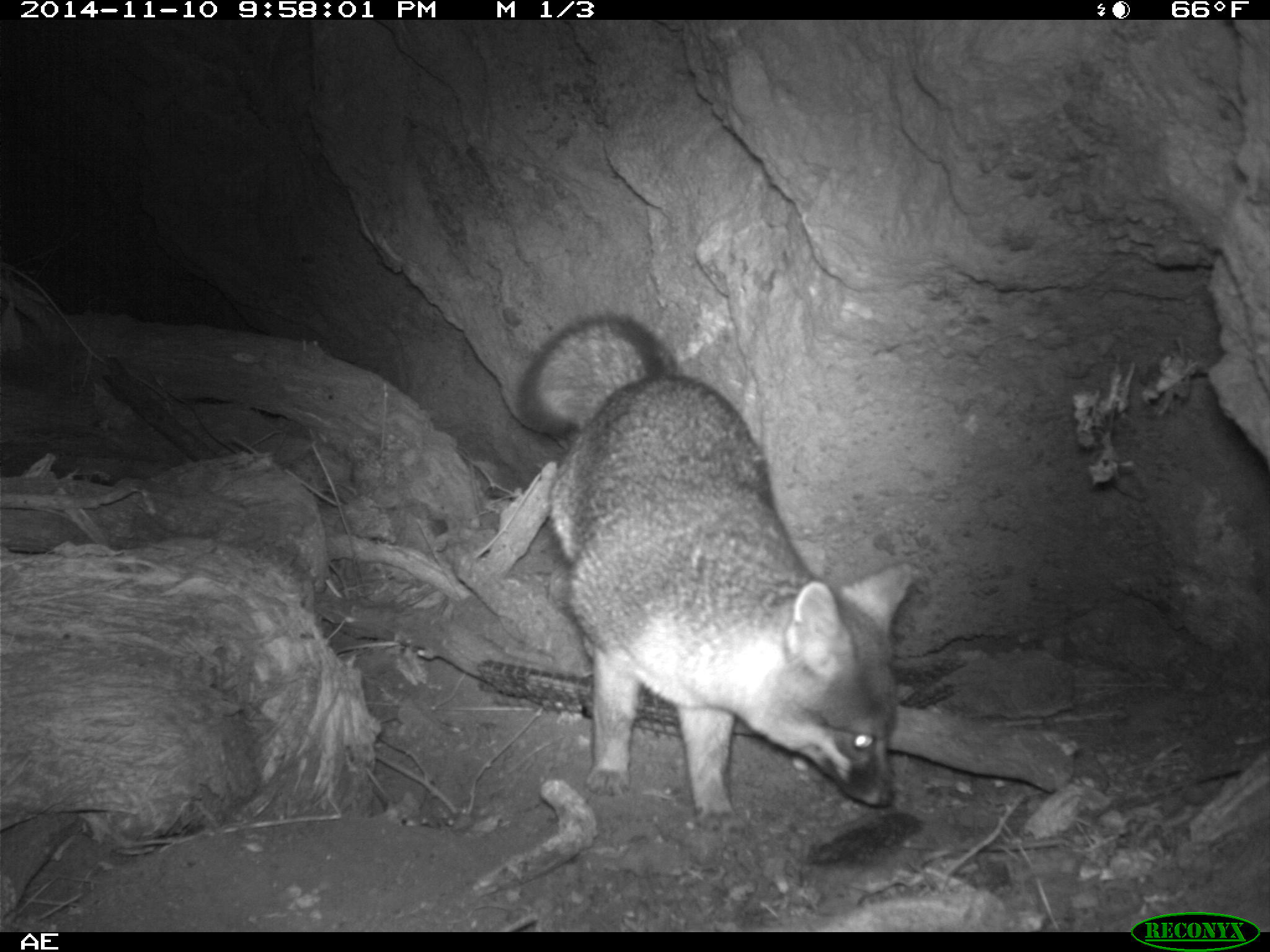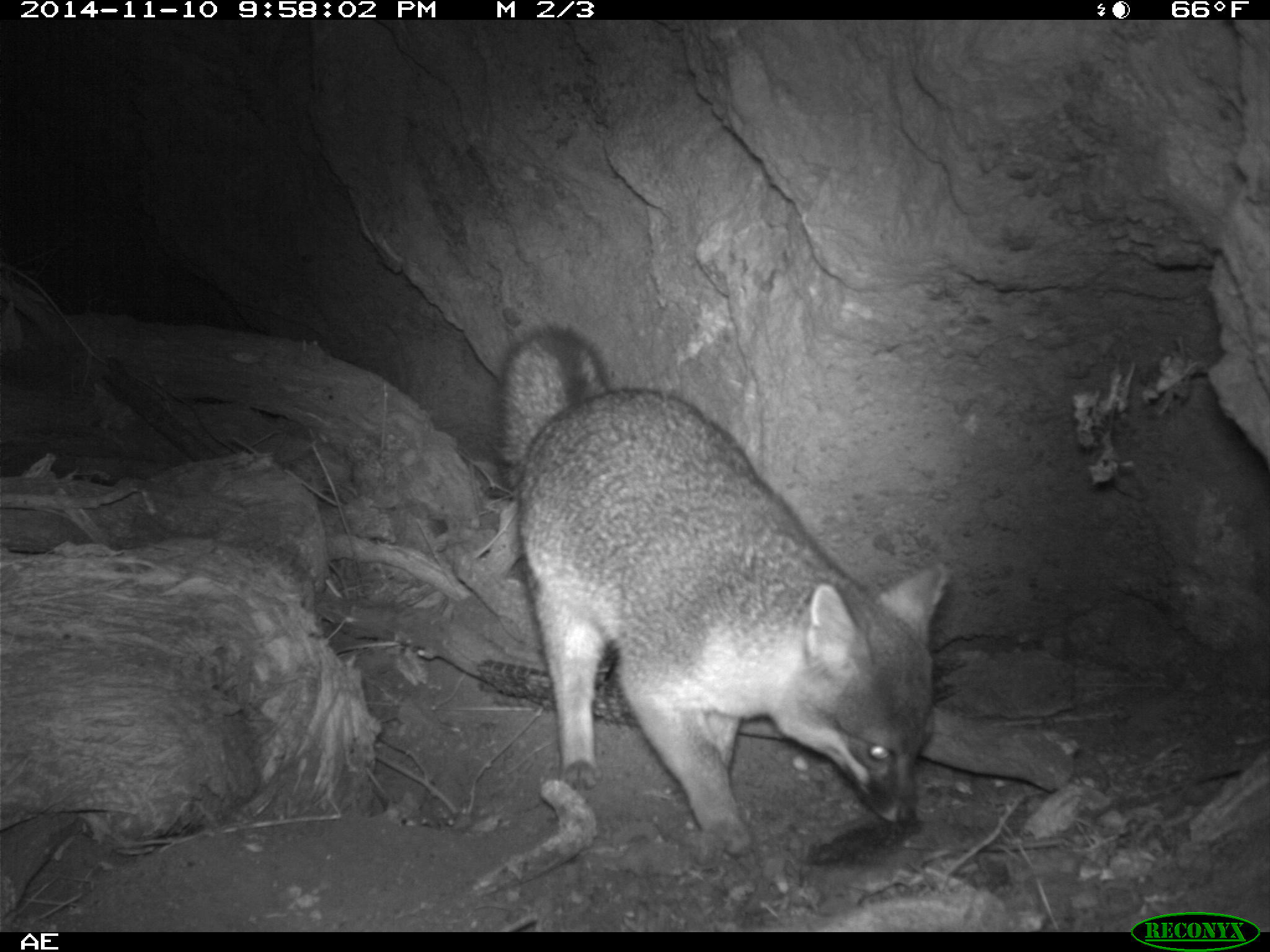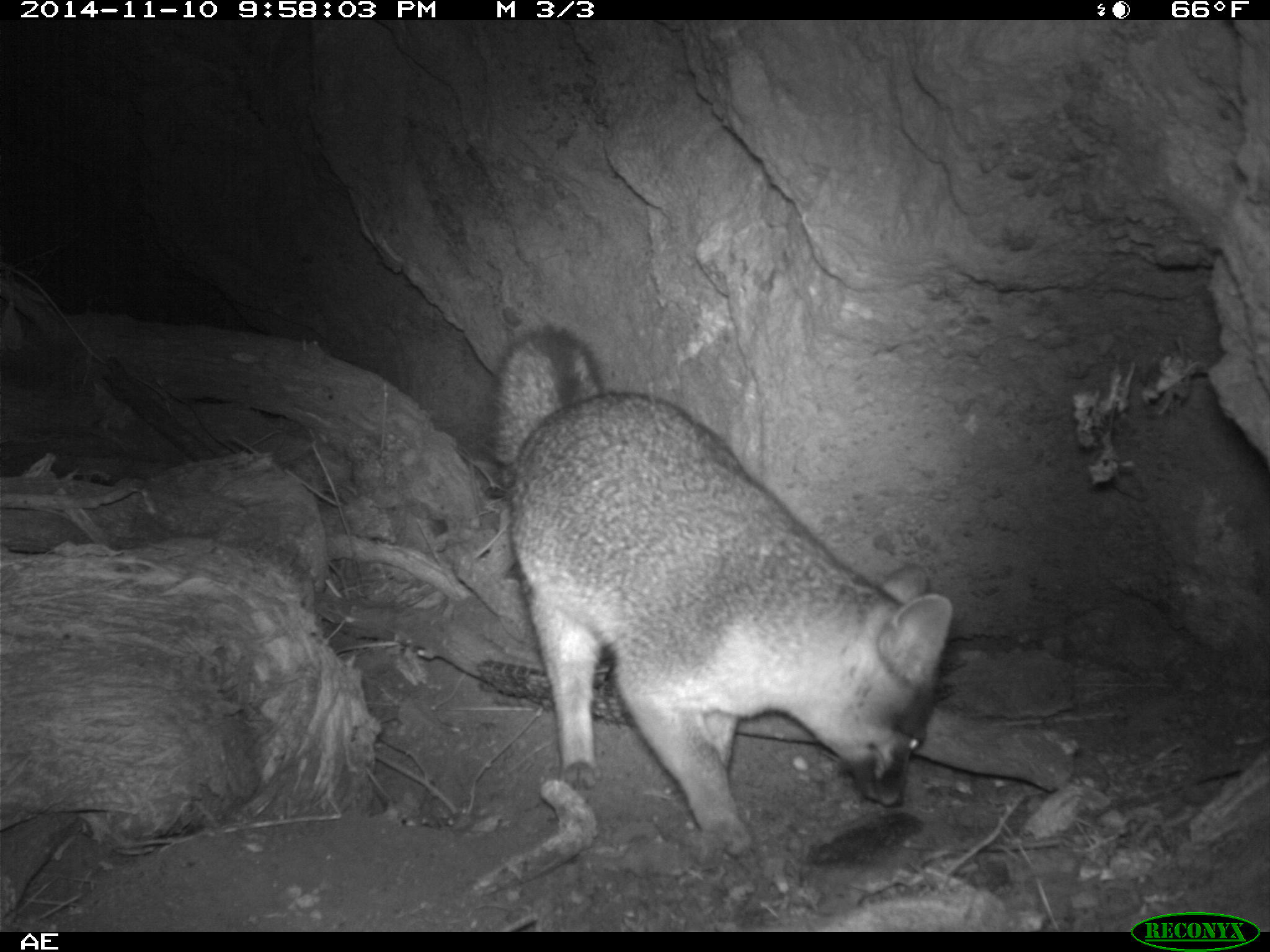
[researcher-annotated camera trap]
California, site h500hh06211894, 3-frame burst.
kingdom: Animalia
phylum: Chordata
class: Mammalia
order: Carnivora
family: Canidae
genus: Urocyon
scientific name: Urocyon littoralis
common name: island fox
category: fox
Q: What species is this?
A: Fox (island fox) (Urocyon littoralis).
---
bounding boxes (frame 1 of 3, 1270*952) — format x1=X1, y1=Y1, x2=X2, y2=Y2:
fox: x1=514, y1=312, x2=913, y2=831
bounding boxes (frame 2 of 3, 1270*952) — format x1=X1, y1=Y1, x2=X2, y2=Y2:
fox: x1=495, y1=325, x2=946, y2=853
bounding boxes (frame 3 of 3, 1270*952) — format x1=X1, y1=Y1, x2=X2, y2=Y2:
fox: x1=490, y1=325, x2=952, y2=844